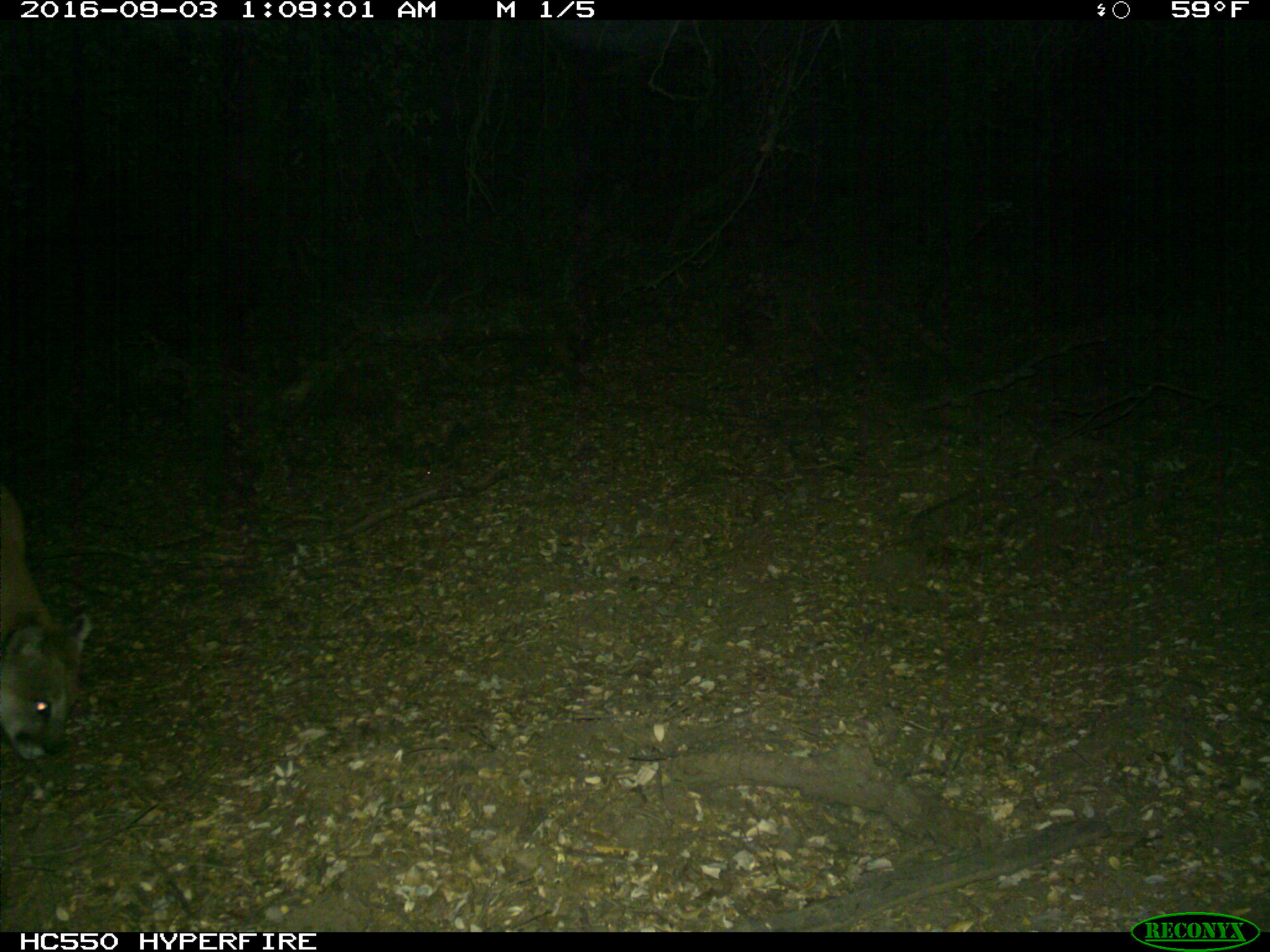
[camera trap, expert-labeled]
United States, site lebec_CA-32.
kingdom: Animalia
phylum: Chordata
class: Mammalia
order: Carnivora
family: Felidae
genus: Puma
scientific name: Puma concolor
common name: mountain lion